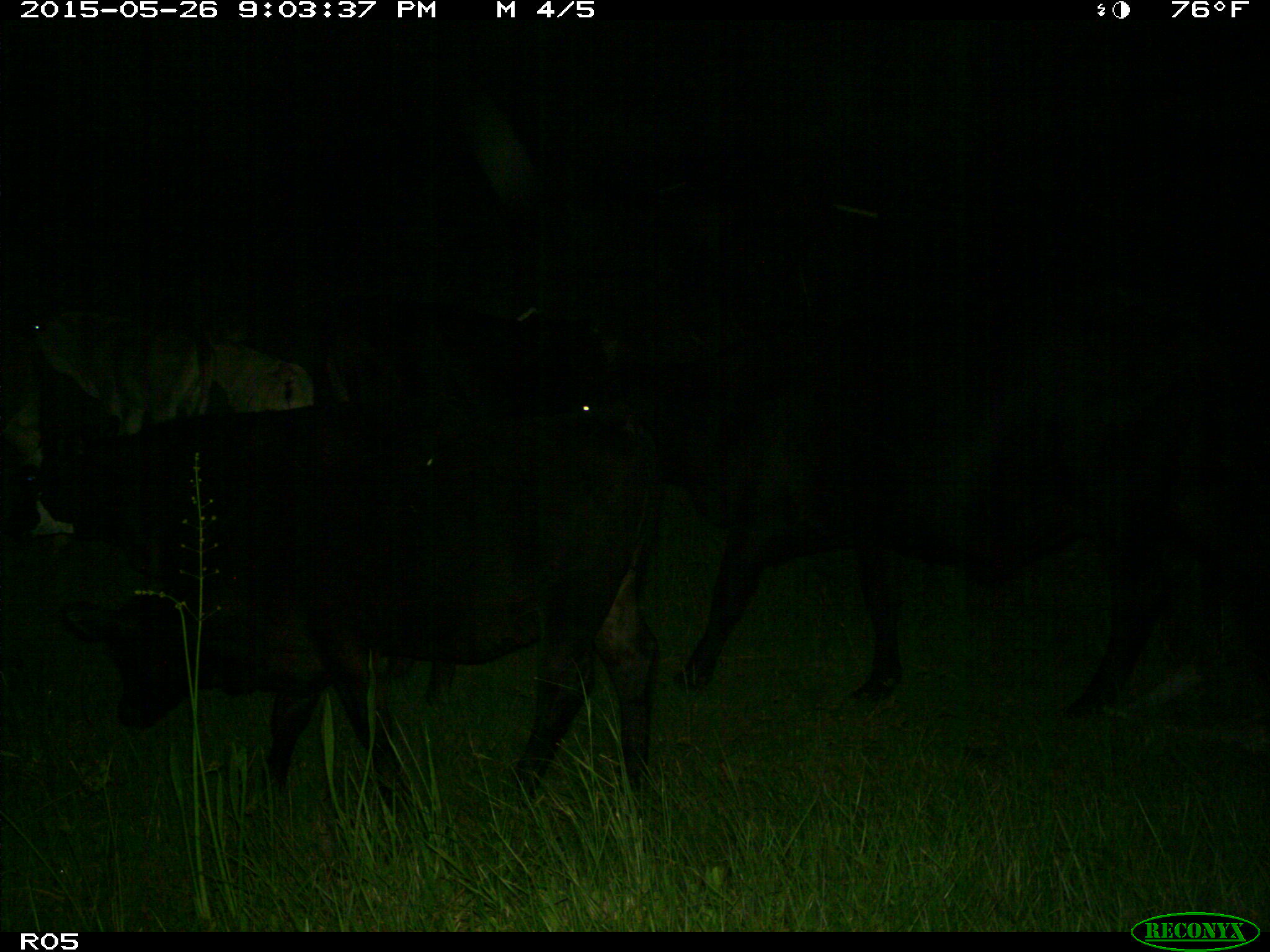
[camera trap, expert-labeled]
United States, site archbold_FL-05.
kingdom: Animalia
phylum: Chordata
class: Mammalia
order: Artiodactyla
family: Bovidae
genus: Bos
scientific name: Bos taurus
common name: domestic cow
Bos taurus (domestic cow).